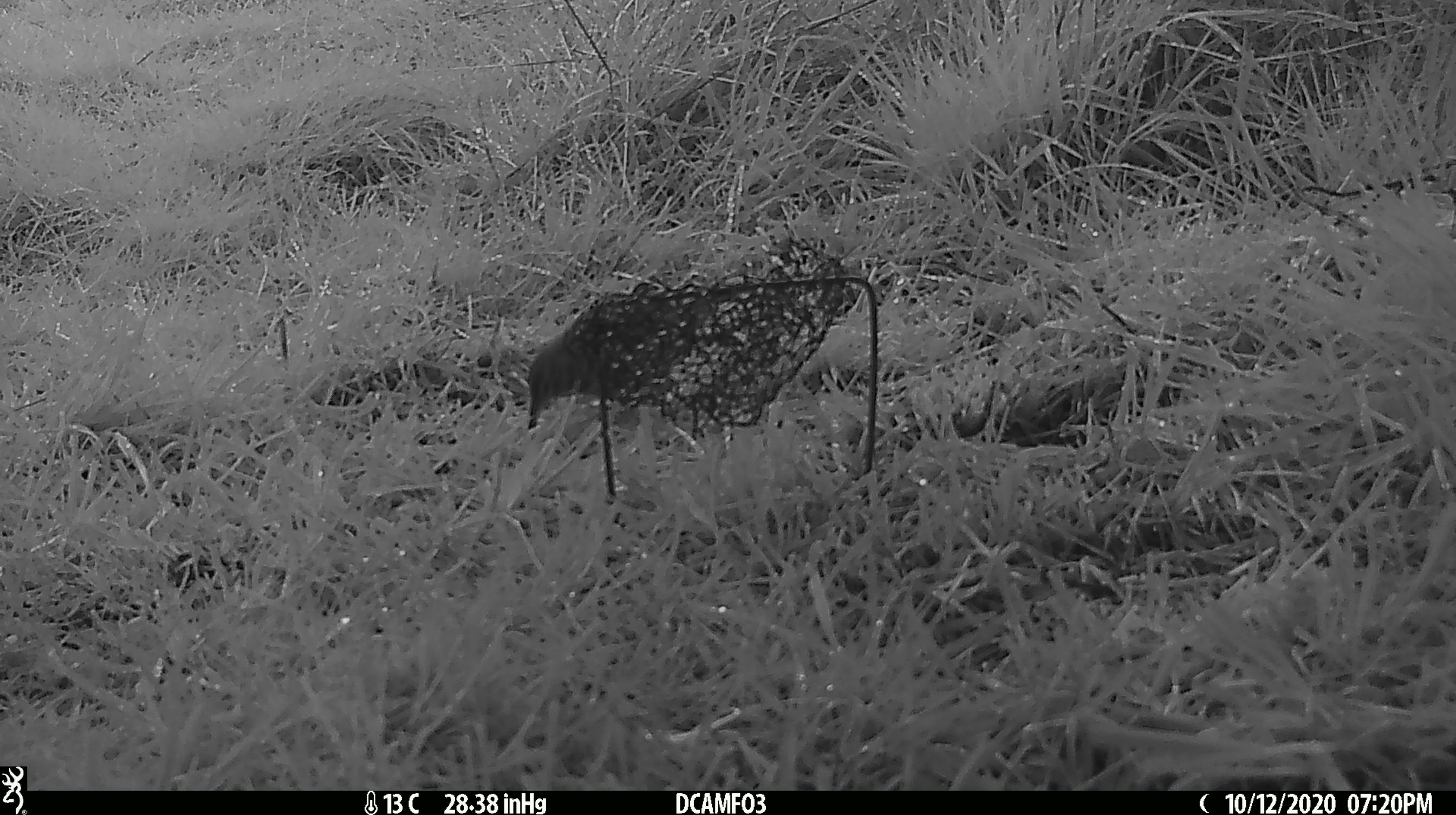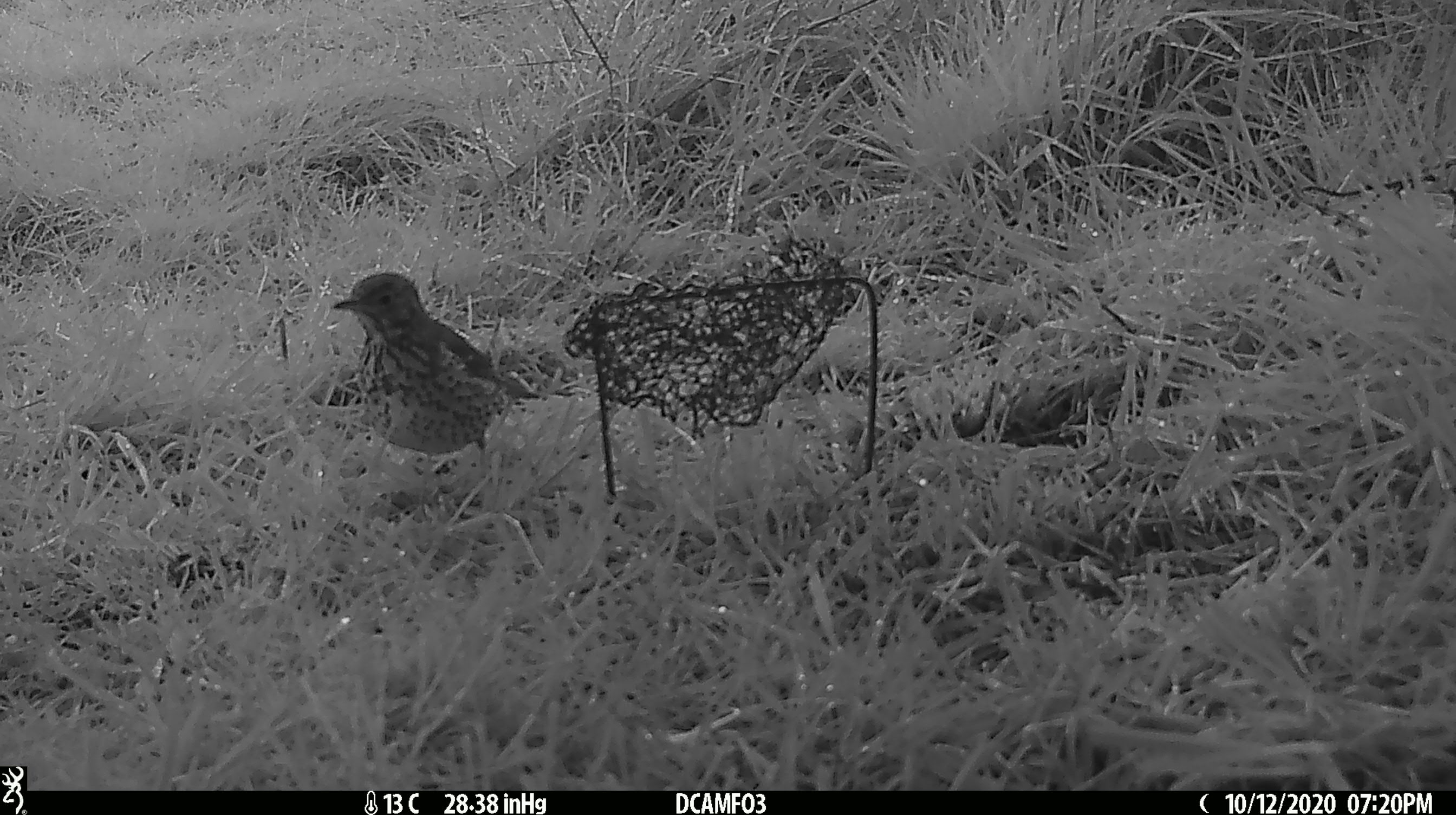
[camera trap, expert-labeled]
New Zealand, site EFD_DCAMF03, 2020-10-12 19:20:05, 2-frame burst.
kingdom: Animalia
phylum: Chordata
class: Aves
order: Passeriformes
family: Turdidae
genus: Turdus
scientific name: Turdus philomelos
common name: song thrush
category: thrush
Thrush (song thrush) (Turdus philomelos).